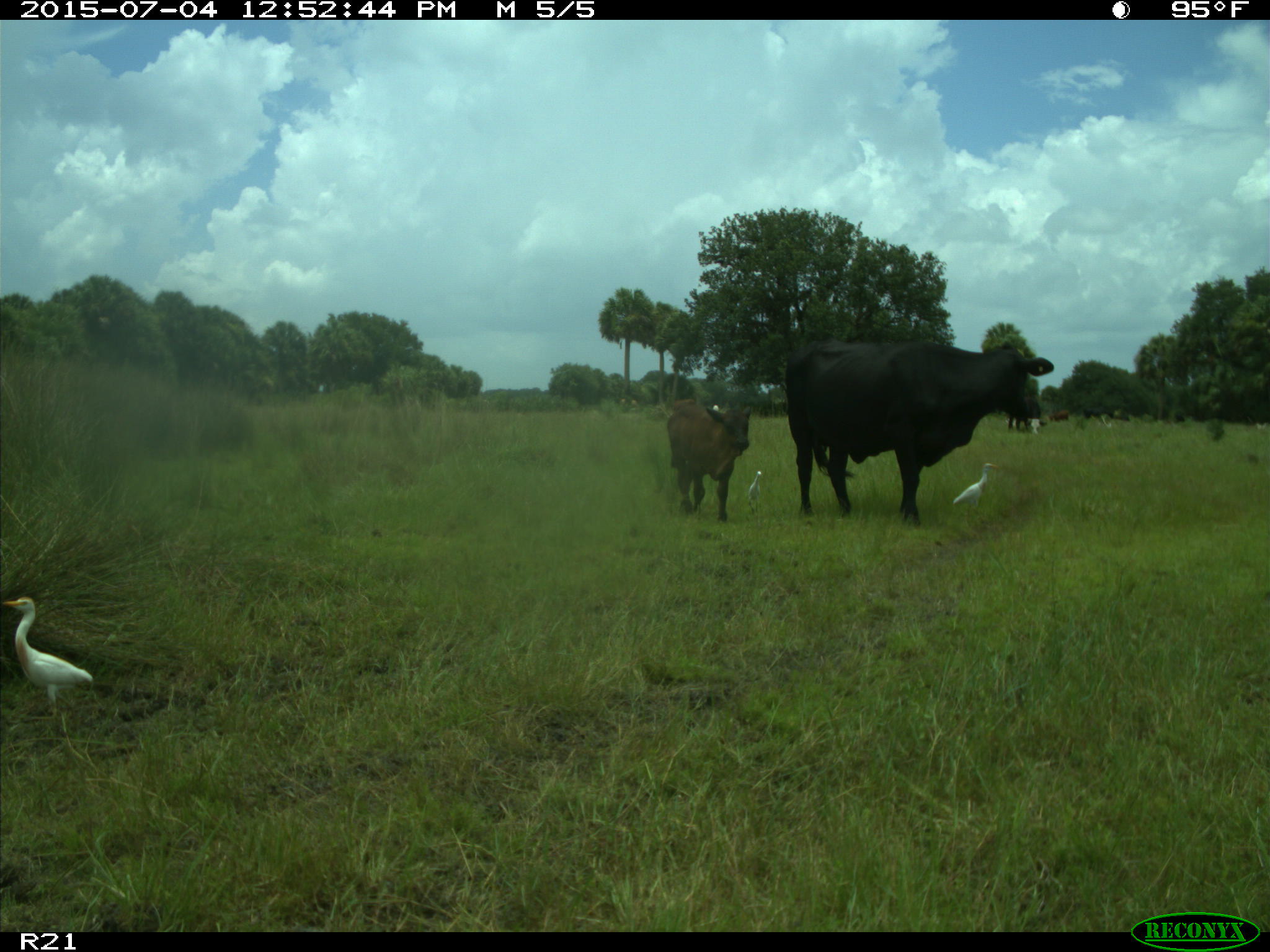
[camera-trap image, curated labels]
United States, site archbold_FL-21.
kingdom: Animalia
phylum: Chordata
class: Mammalia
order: Artiodactyla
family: Bovidae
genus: Bos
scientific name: Bos taurus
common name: domestic cow